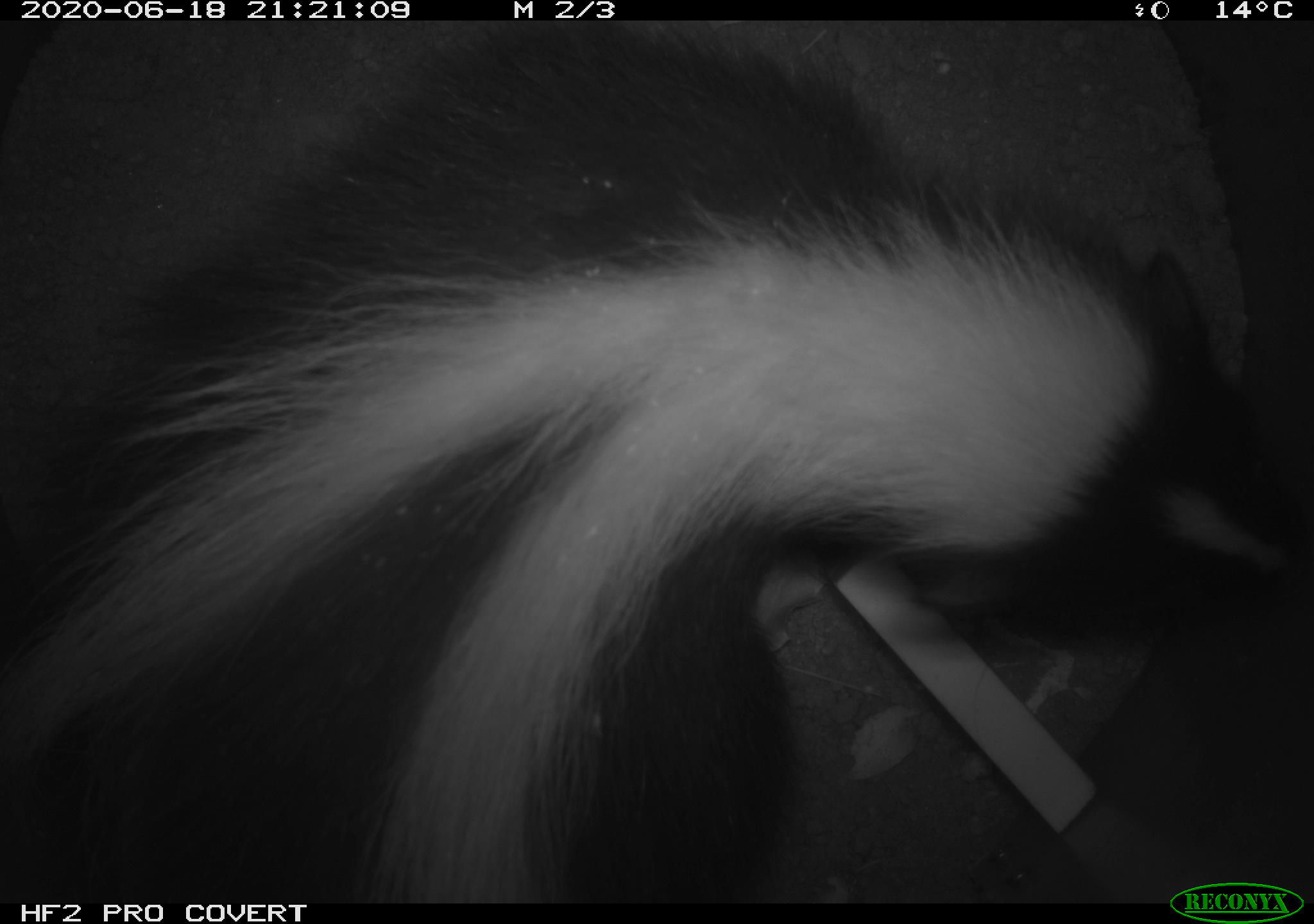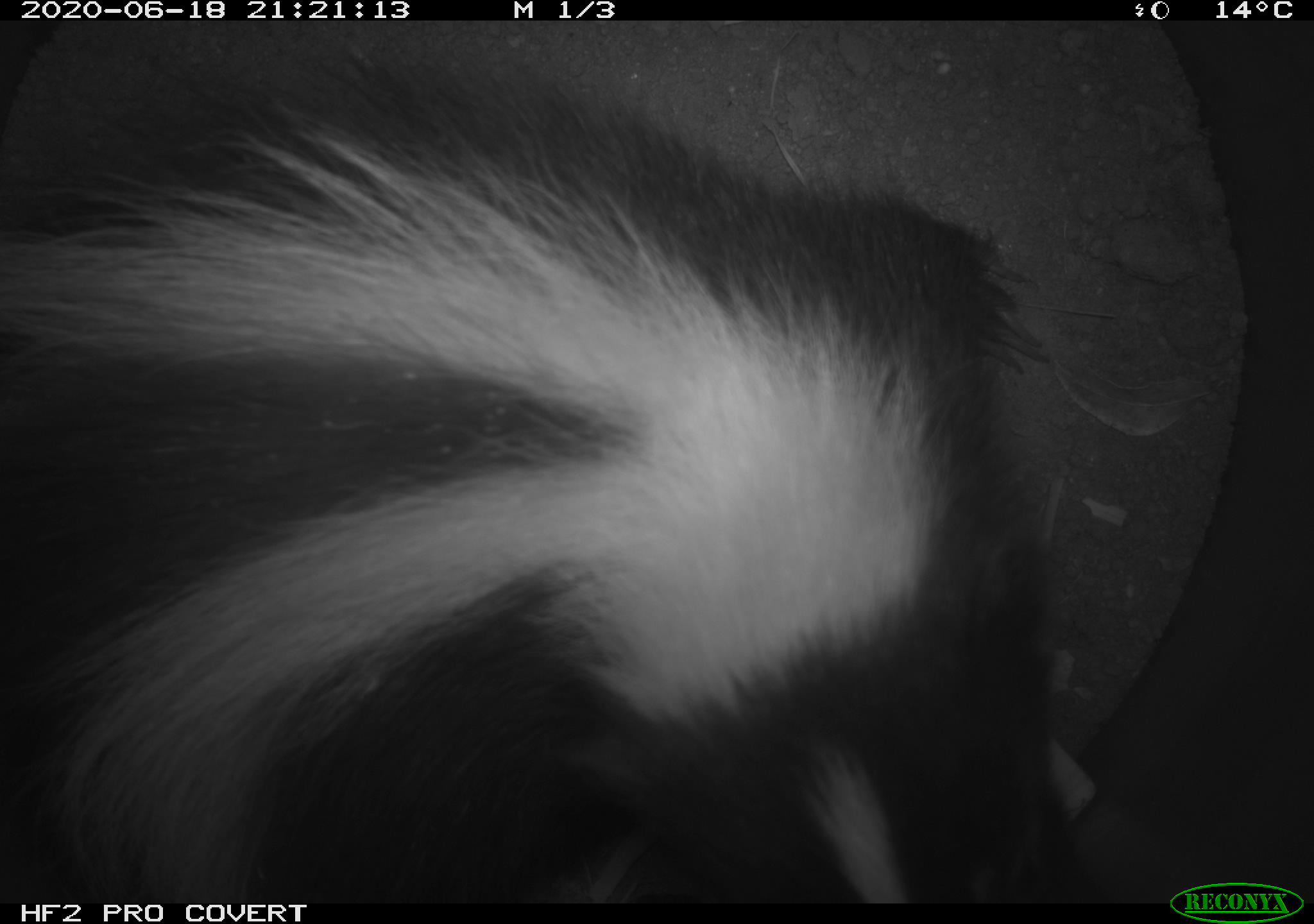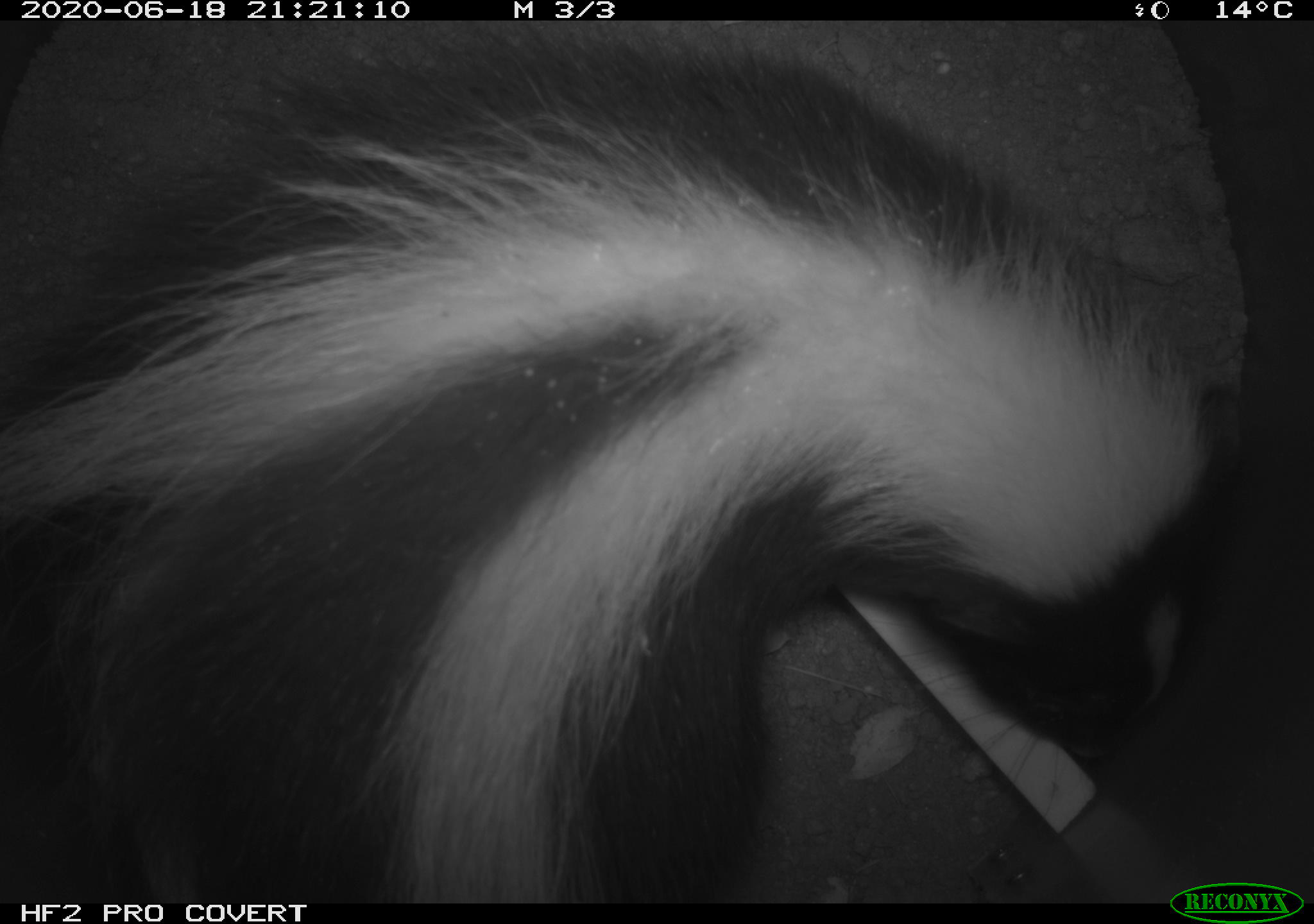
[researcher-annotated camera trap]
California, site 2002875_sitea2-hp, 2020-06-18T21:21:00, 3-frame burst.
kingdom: Animalia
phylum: Chordata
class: Mammalia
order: Carnivora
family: Mephitidae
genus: Mephitis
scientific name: Mephitis mephitis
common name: striped skunk